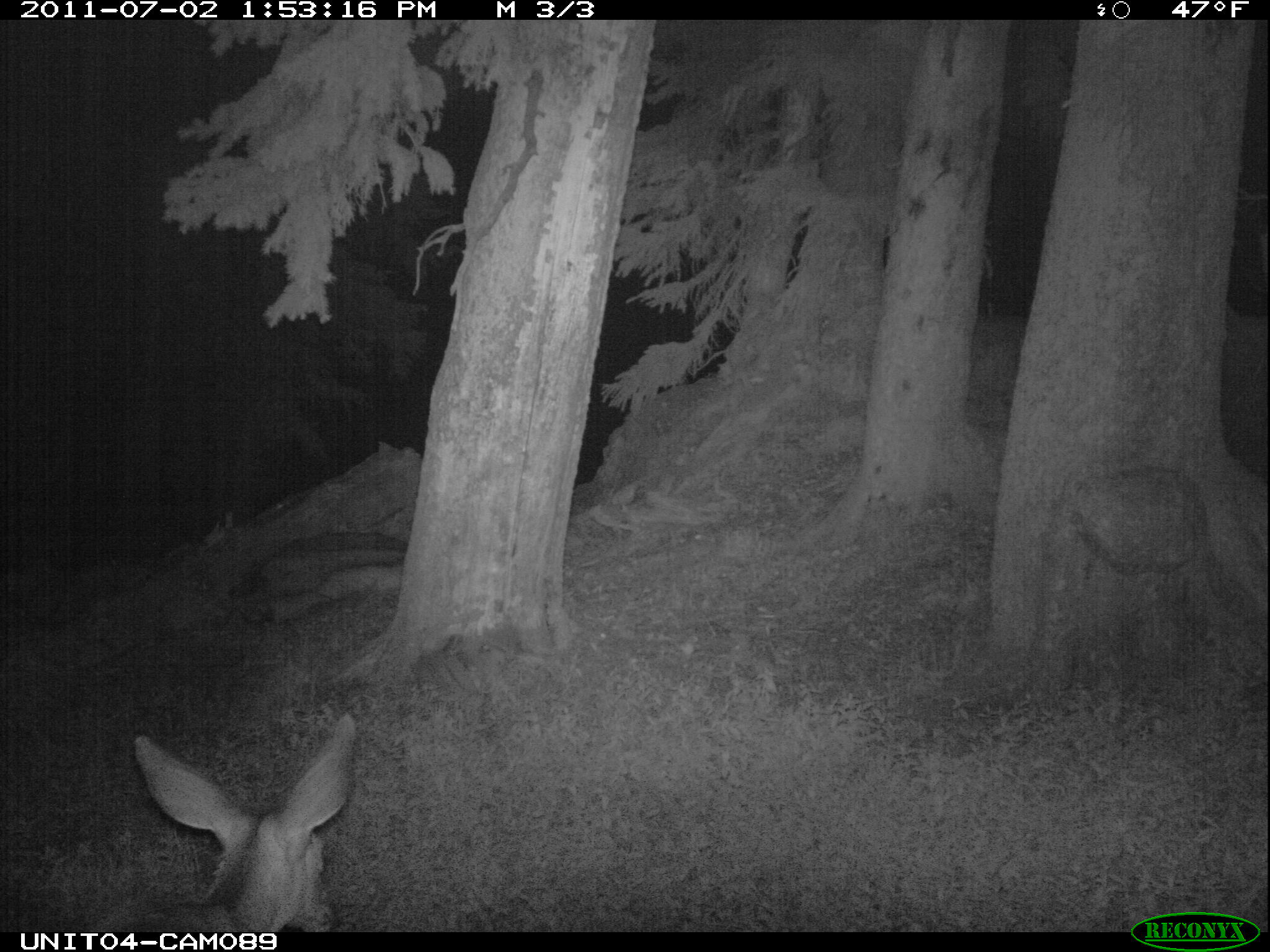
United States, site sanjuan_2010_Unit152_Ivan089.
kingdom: Animalia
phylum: Chordata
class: Mammalia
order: Artiodactyla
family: Cervidae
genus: Odocoileus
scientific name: Odocoileus hemionus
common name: mule deer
Odocoileus hemionus (mule deer).